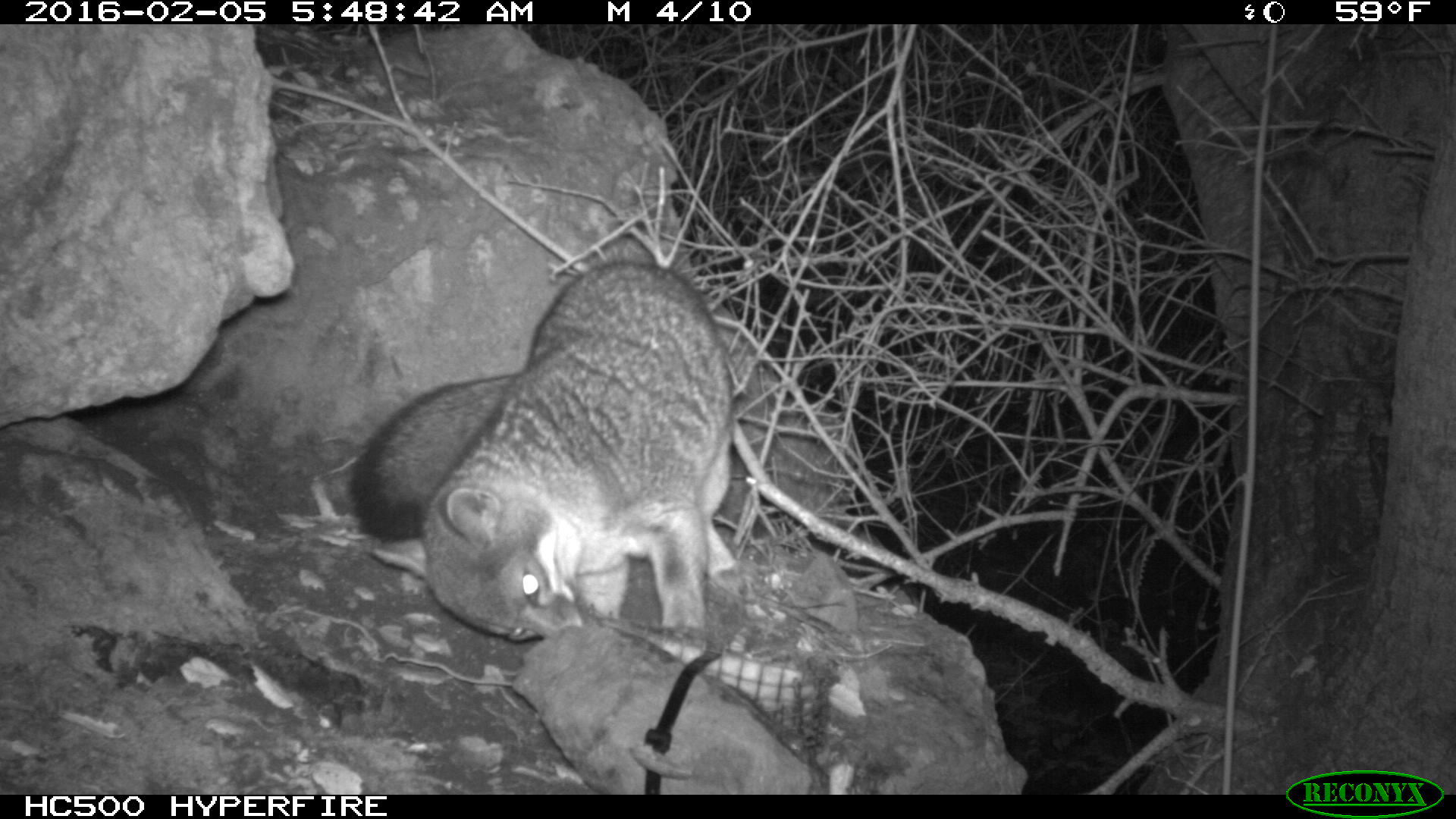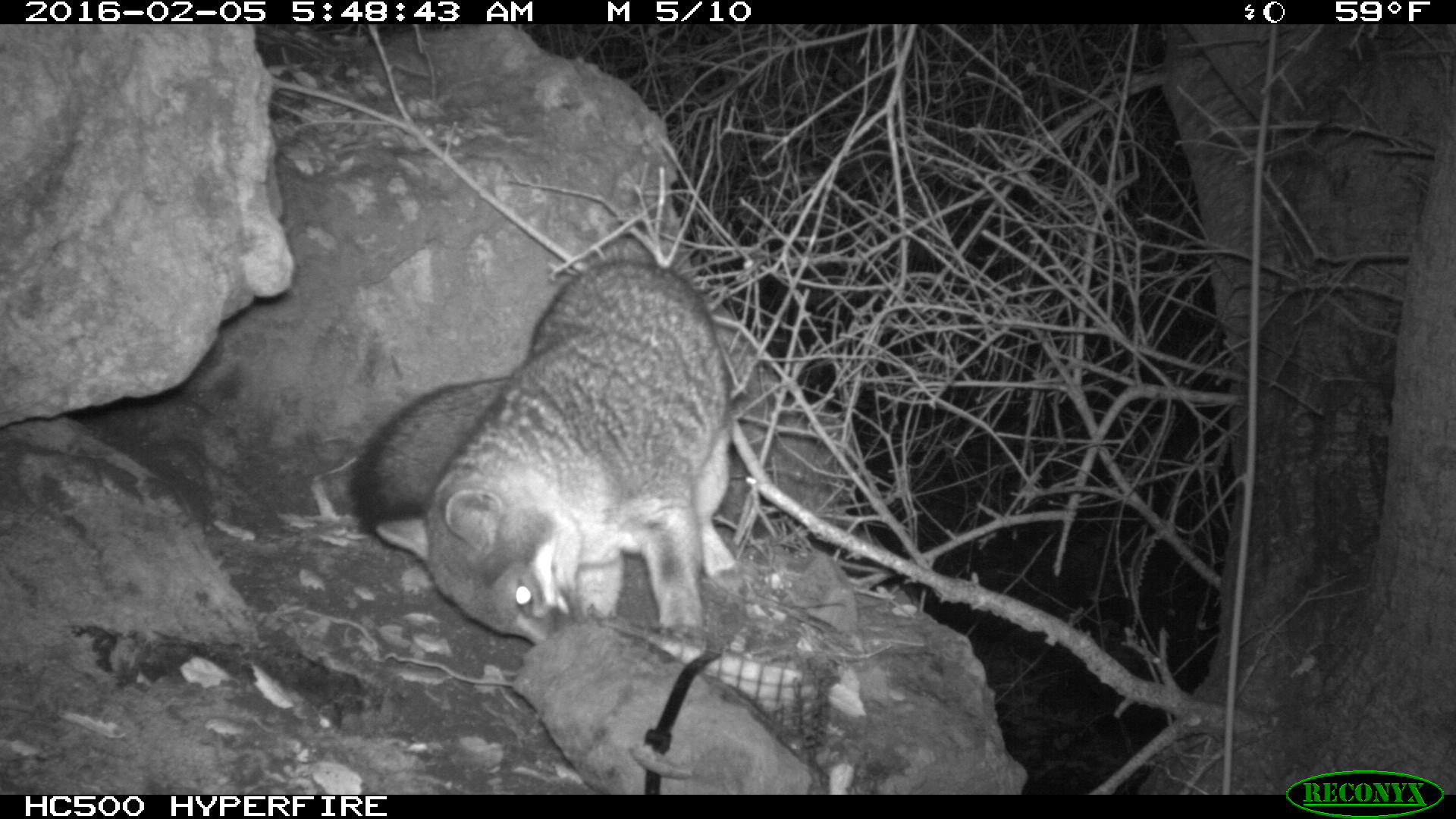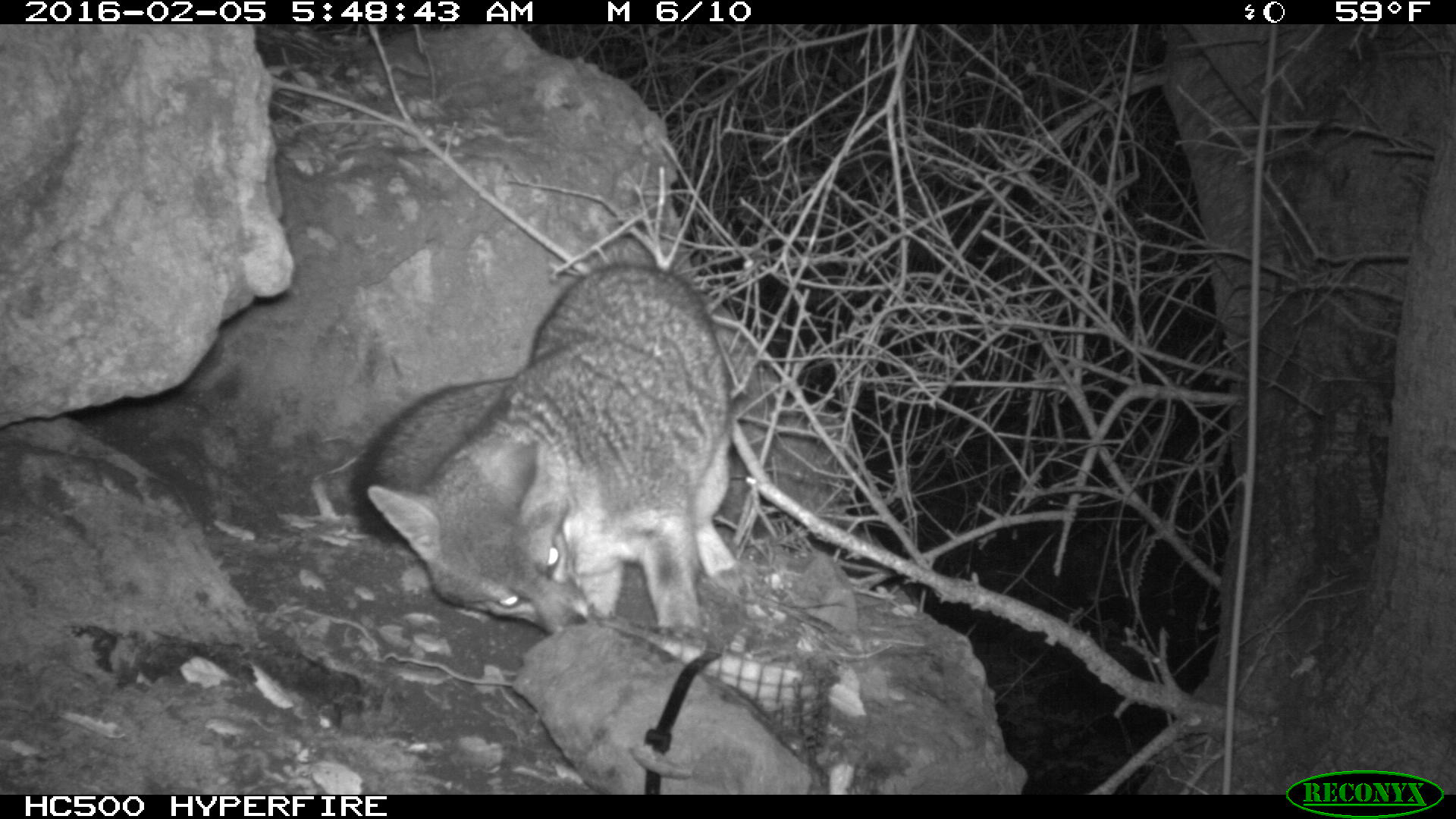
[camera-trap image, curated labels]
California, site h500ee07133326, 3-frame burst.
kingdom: Animalia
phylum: Chordata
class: Mammalia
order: Carnivora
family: Canidae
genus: Urocyon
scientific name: Urocyon littoralis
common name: island fox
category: fox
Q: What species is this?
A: Fox (island fox) (Urocyon littoralis).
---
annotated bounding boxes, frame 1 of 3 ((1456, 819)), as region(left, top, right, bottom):
fox: region(353, 260, 742, 658)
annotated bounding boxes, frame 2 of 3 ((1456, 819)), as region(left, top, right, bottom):
fox: region(347, 262, 726, 640)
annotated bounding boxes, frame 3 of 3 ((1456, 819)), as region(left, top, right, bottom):
fox: region(352, 262, 736, 636)